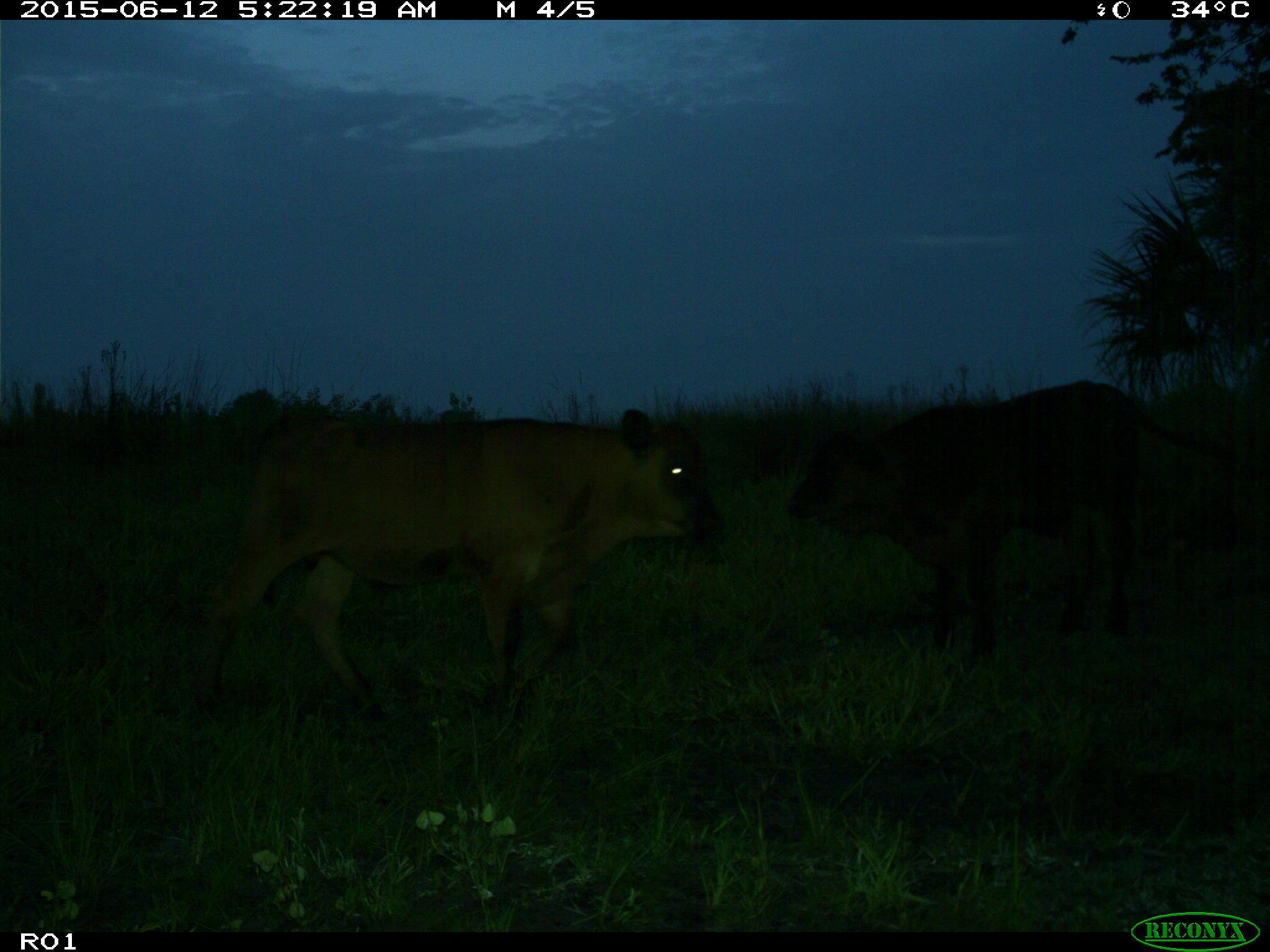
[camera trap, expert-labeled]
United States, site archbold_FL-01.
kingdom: Animalia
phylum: Chordata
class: Mammalia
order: Artiodactyla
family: Bovidae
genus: Bos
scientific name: Bos taurus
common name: domestic cow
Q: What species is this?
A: Bos taurus (domestic cow).